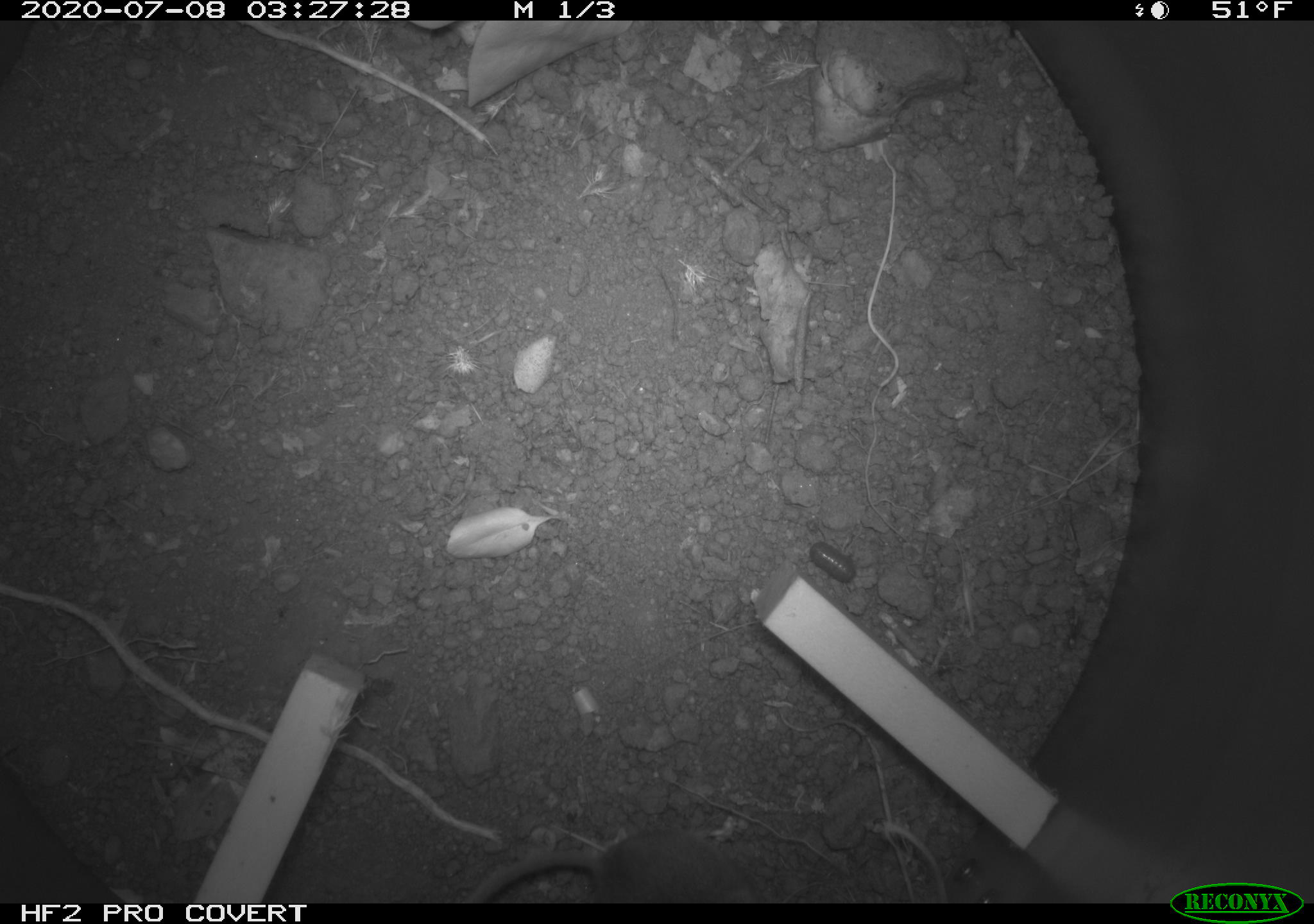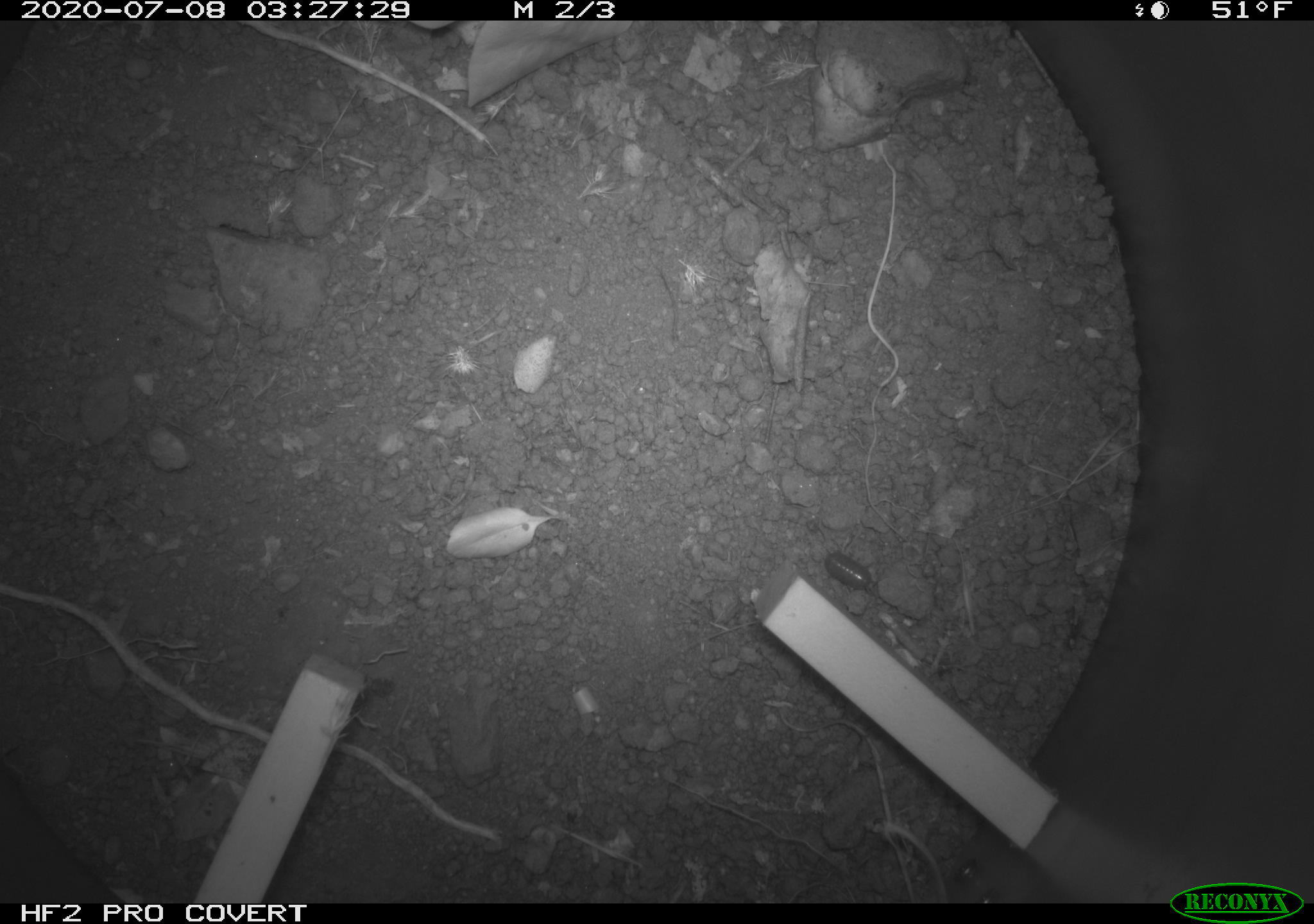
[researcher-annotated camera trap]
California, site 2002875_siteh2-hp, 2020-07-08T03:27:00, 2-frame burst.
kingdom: Animalia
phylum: Chordata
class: Mammalia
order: Rodentia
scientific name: Rodentia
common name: rodent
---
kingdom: Animalia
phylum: Arthropoda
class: Insecta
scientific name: Insecta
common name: insect